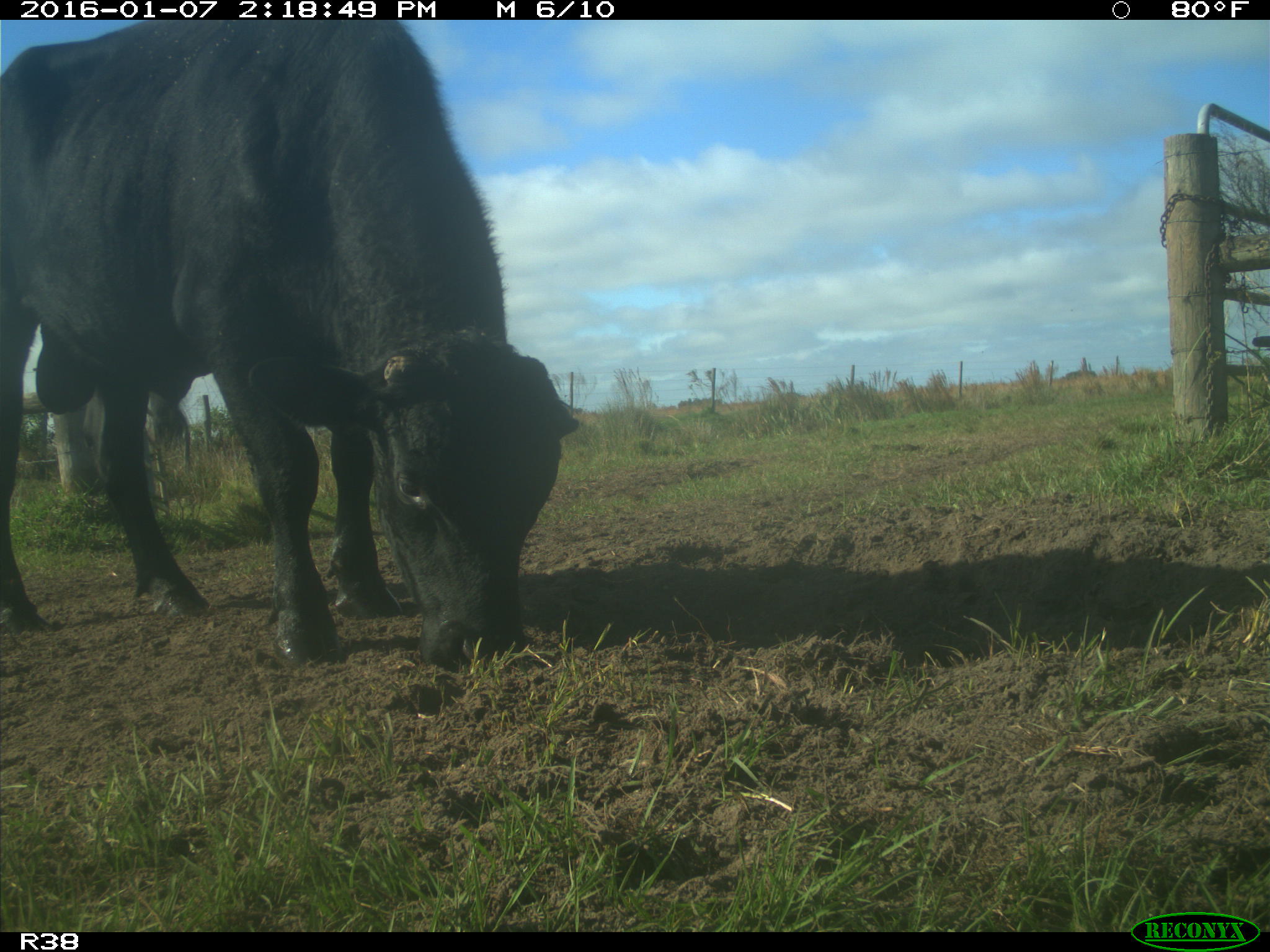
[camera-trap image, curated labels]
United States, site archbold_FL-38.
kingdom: Animalia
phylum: Chordata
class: Mammalia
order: Artiodactyla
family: Bovidae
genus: Bos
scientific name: Bos taurus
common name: domestic cow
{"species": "Bos taurus (domestic cow)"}